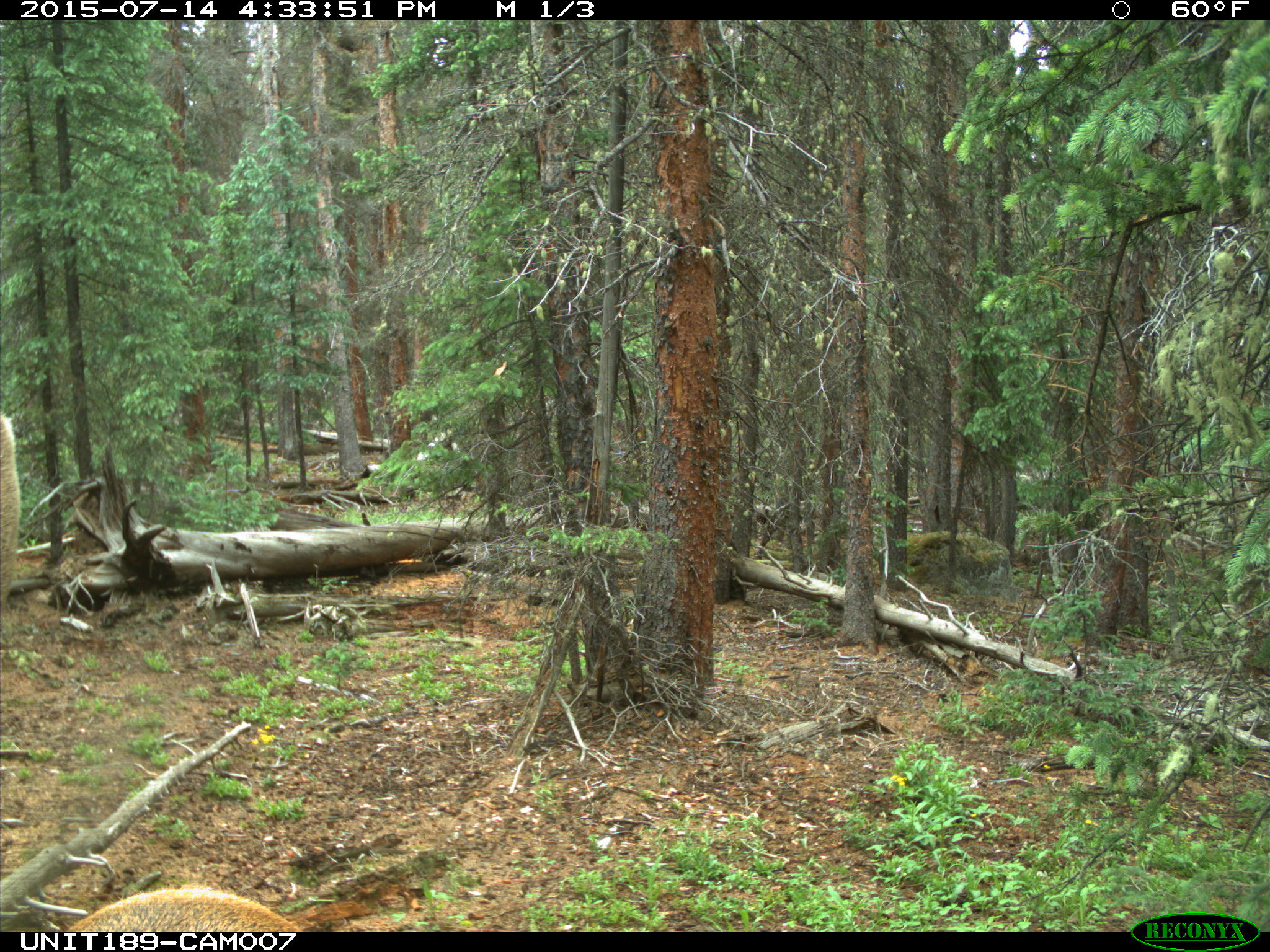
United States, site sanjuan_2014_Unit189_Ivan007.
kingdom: Animalia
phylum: Chordata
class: Mammalia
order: Artiodactyla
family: Cervidae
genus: Cervus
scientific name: Cervus elaphus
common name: red deer